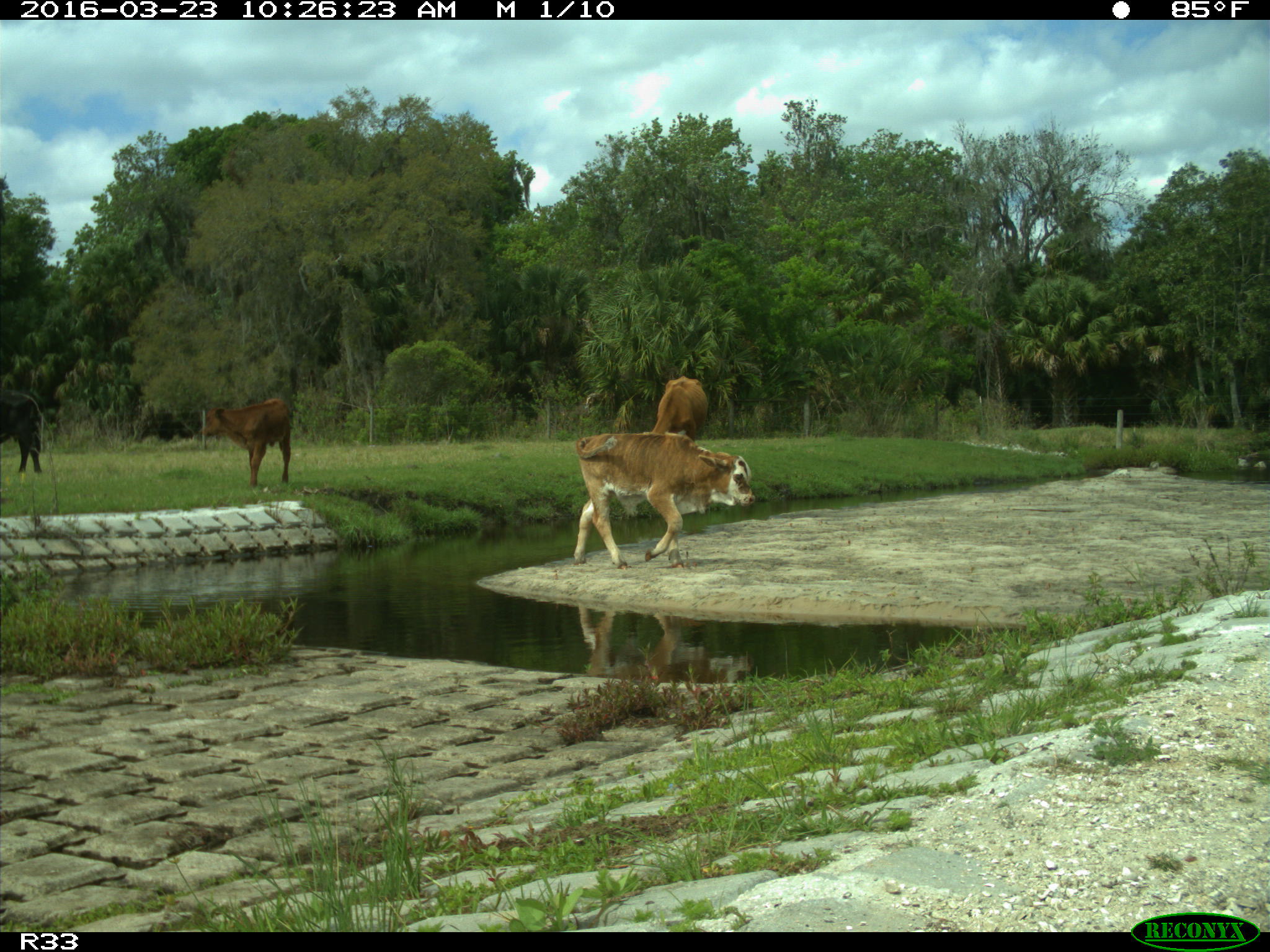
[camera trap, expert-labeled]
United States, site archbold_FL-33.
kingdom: Animalia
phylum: Chordata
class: Mammalia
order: Artiodactyla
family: Bovidae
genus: Bos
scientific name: Bos taurus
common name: domestic cow